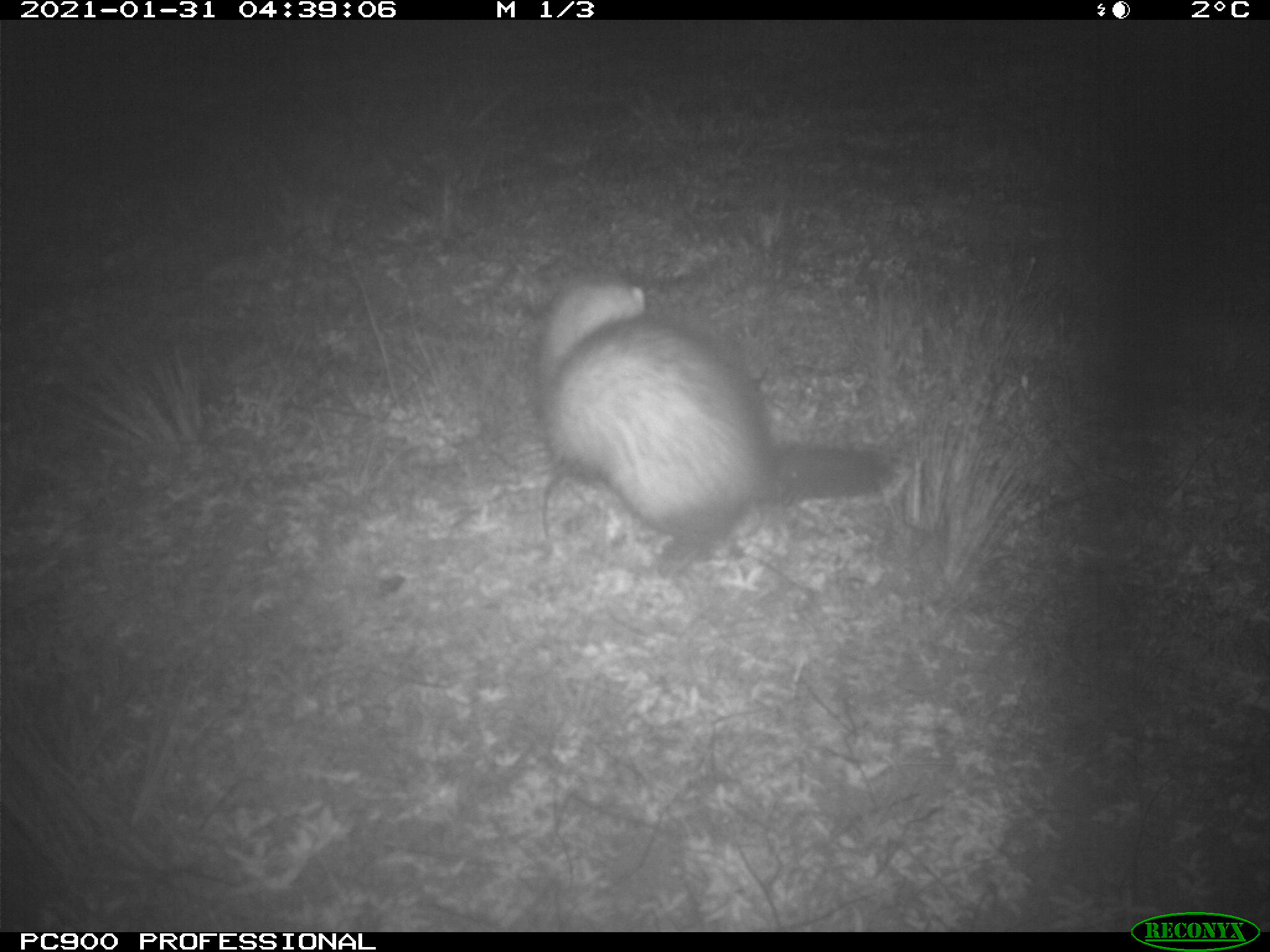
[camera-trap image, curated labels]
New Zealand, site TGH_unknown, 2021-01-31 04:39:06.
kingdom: Animalia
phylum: Chordata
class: Mammalia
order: Carnivora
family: Mustelidae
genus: Mustela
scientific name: Mustela furo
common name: ferret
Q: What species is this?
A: Ferret (Mustela furo).